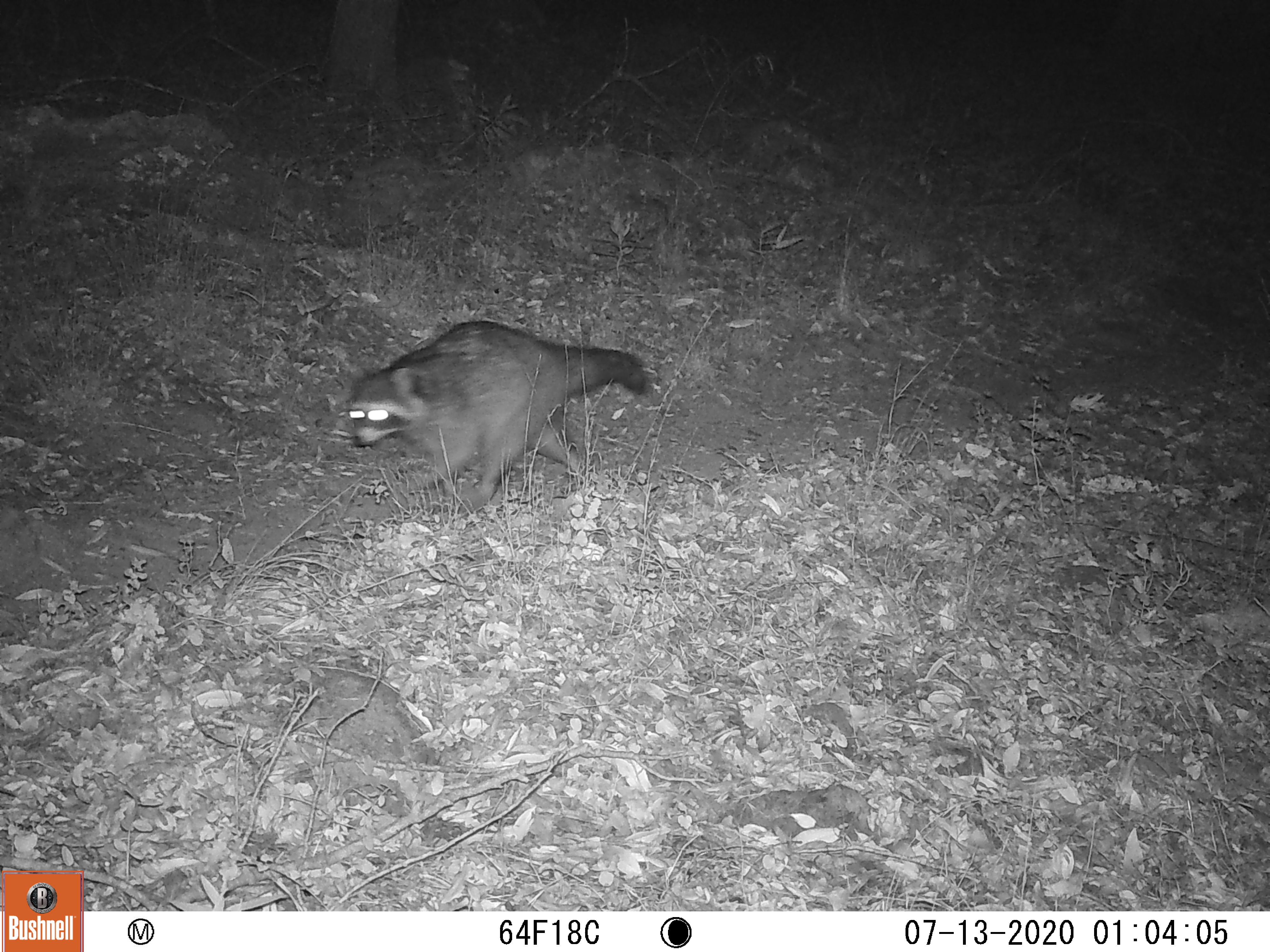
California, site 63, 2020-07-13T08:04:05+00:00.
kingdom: Animalia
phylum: Chordata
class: Mammalia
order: Carnivora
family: Procyonidae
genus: Procyon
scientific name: Procyon lotor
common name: raccoon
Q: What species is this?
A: Raccoon (Procyon lotor).